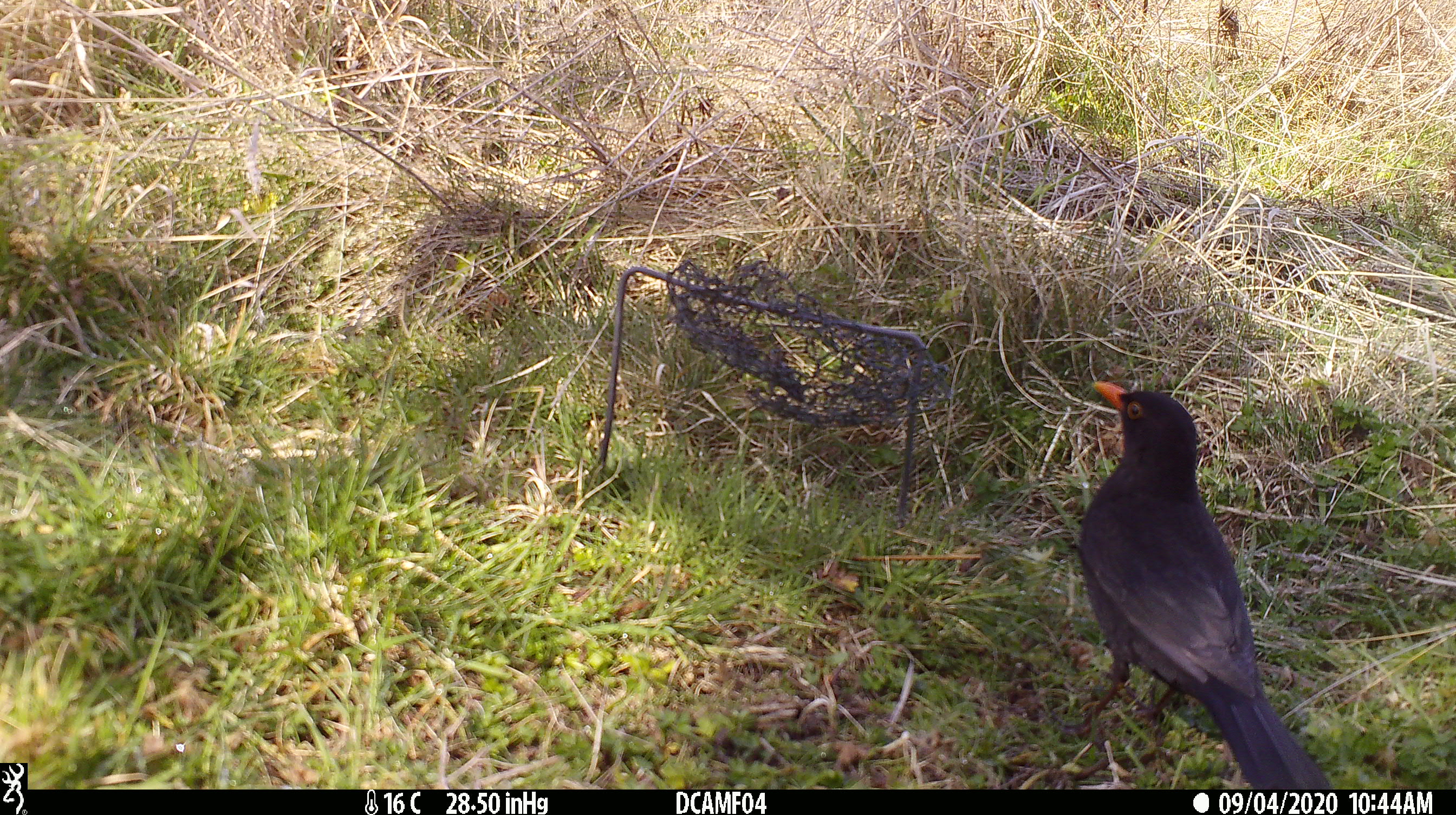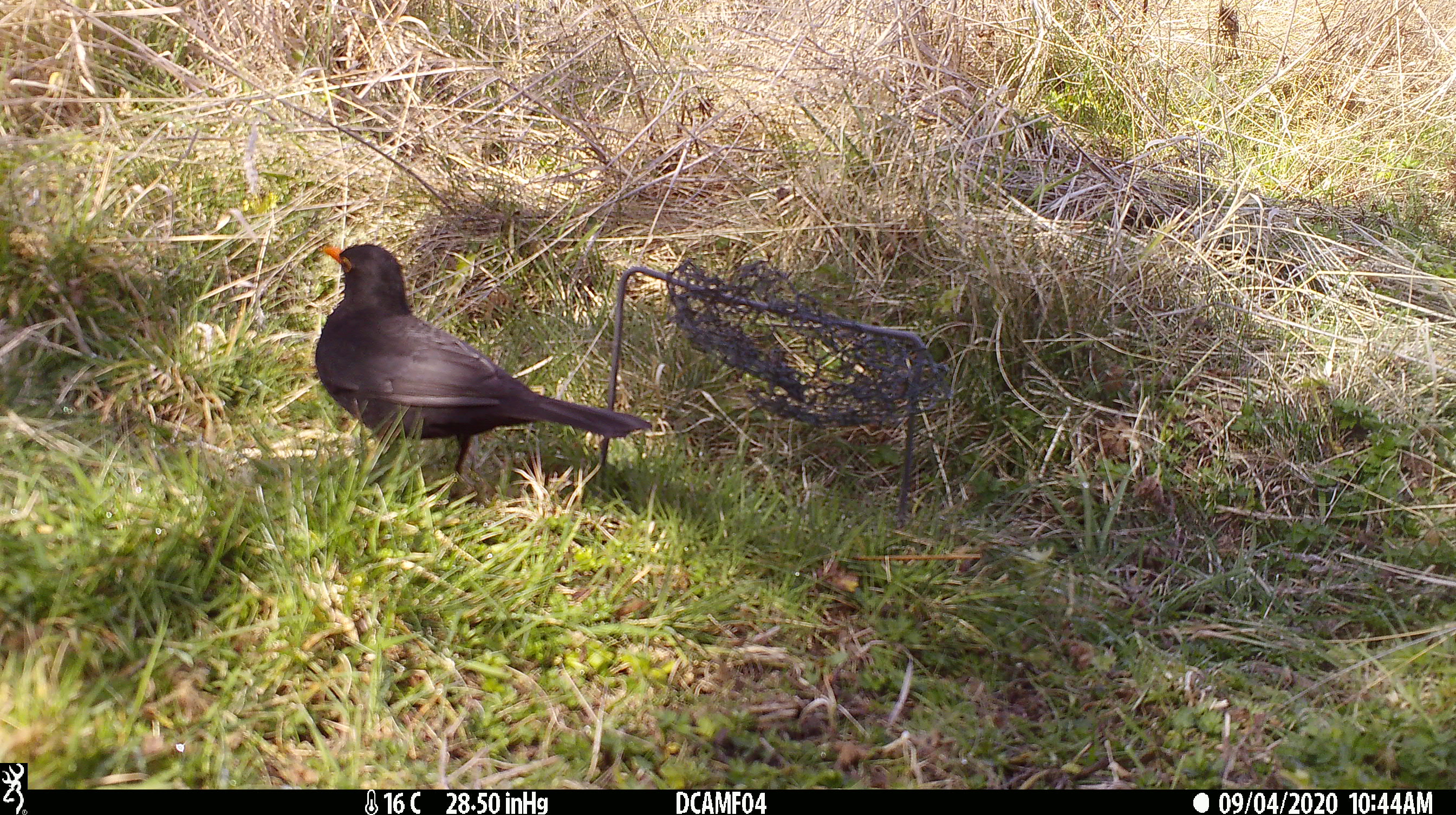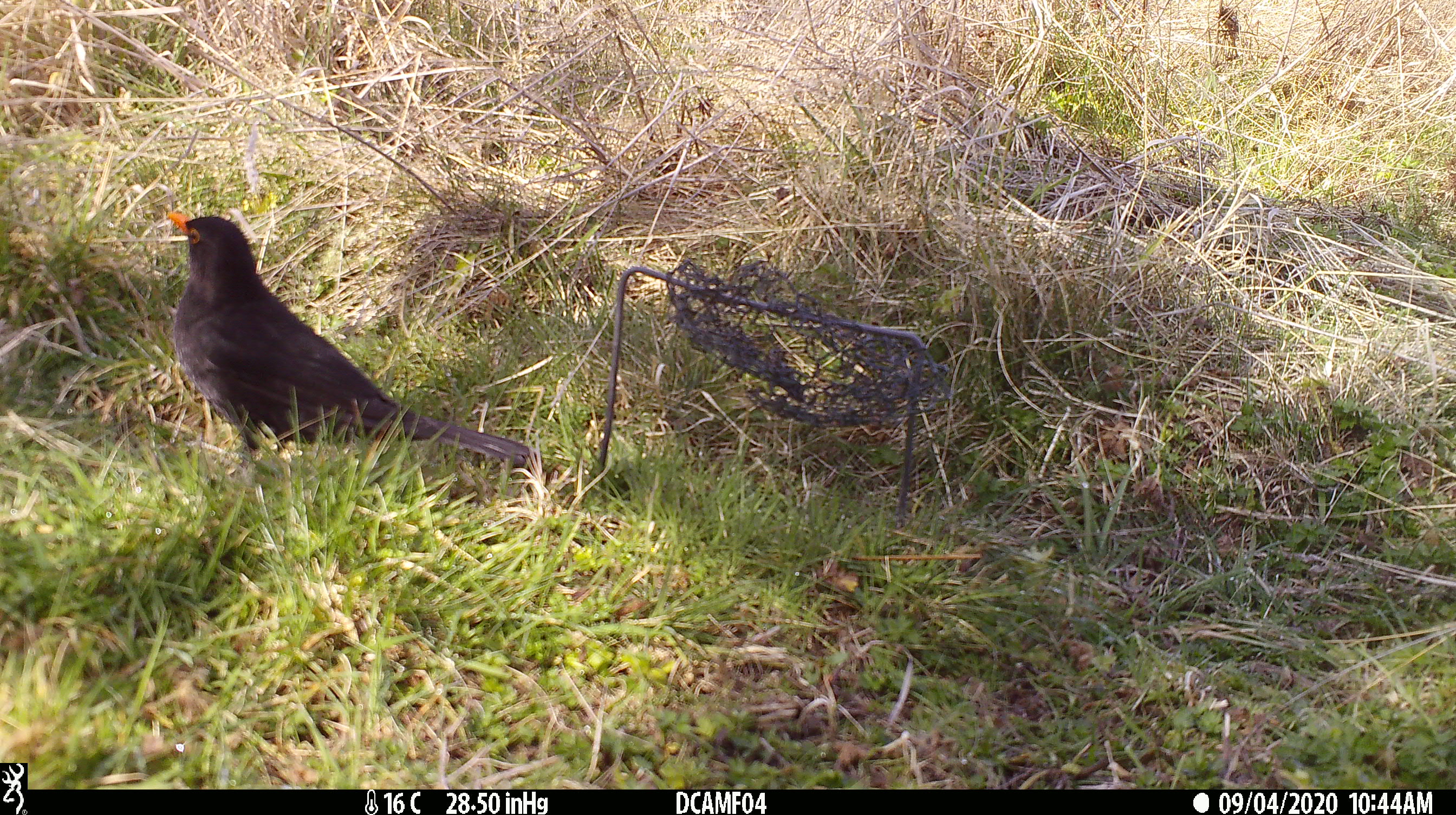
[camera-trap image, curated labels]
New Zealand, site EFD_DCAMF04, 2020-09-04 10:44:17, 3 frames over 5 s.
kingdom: Animalia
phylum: Chordata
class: Aves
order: Passeriformes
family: Turdidae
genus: Turdus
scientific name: Turdus merula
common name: eurasian blackbird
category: blackbird